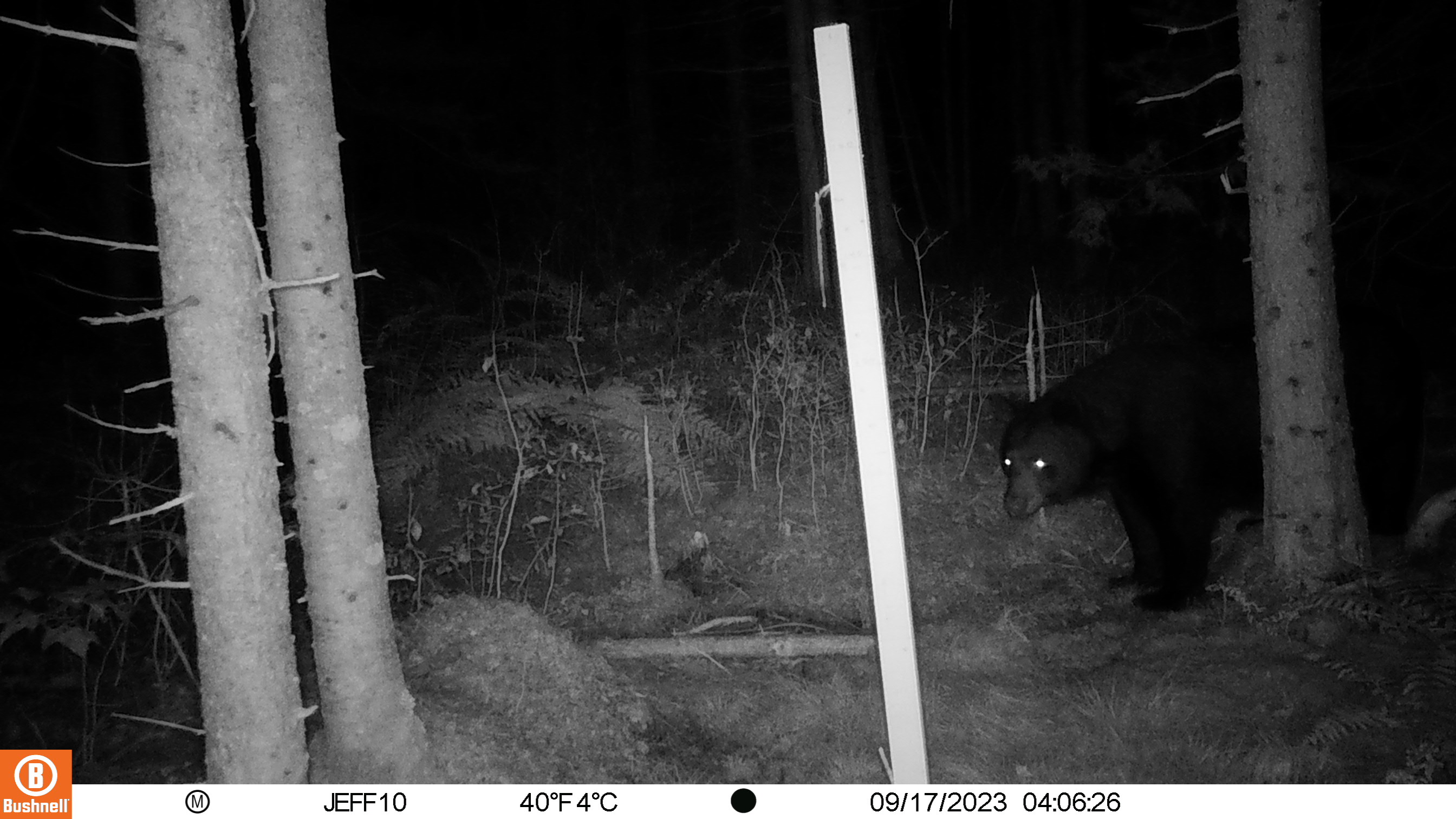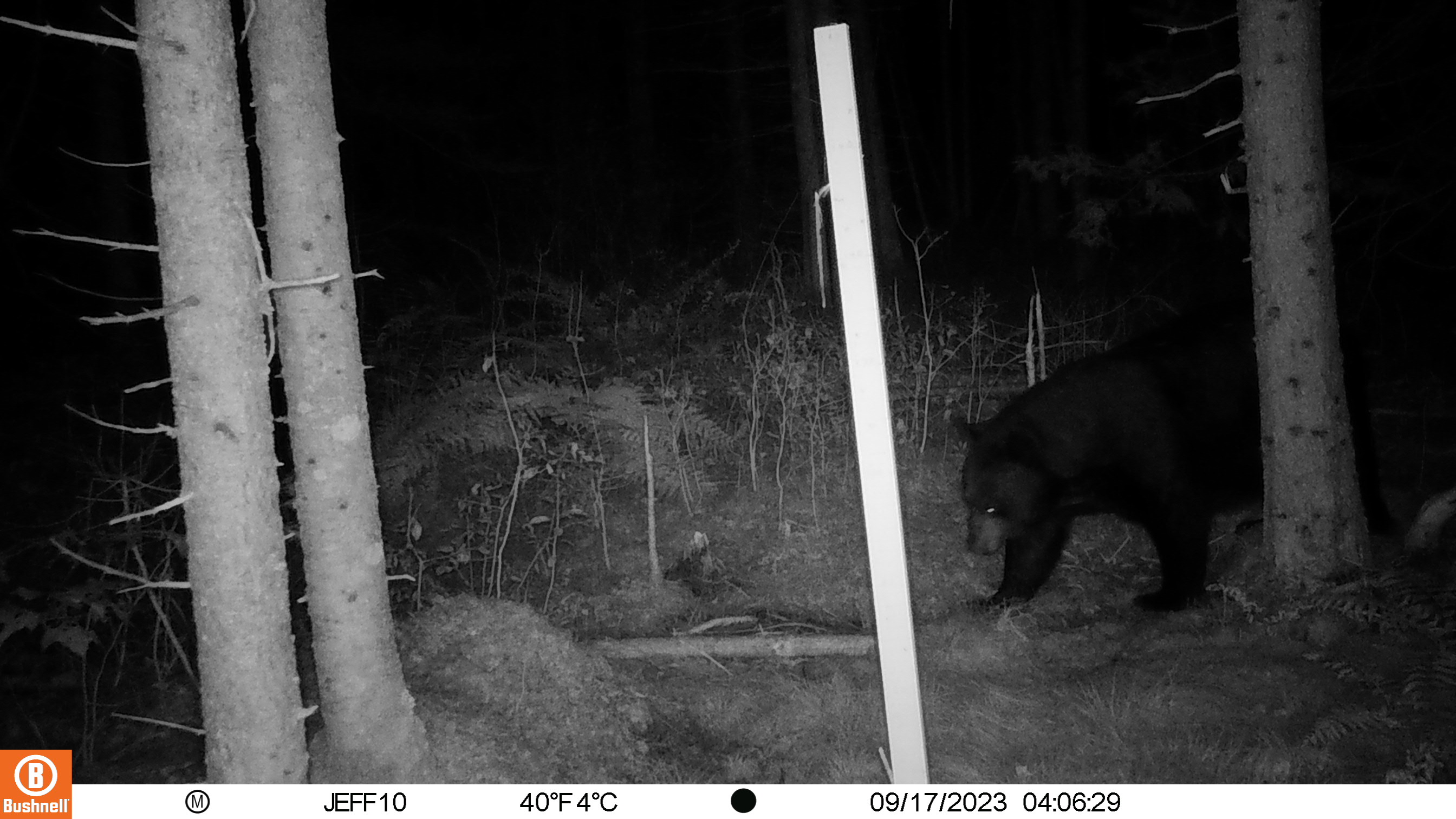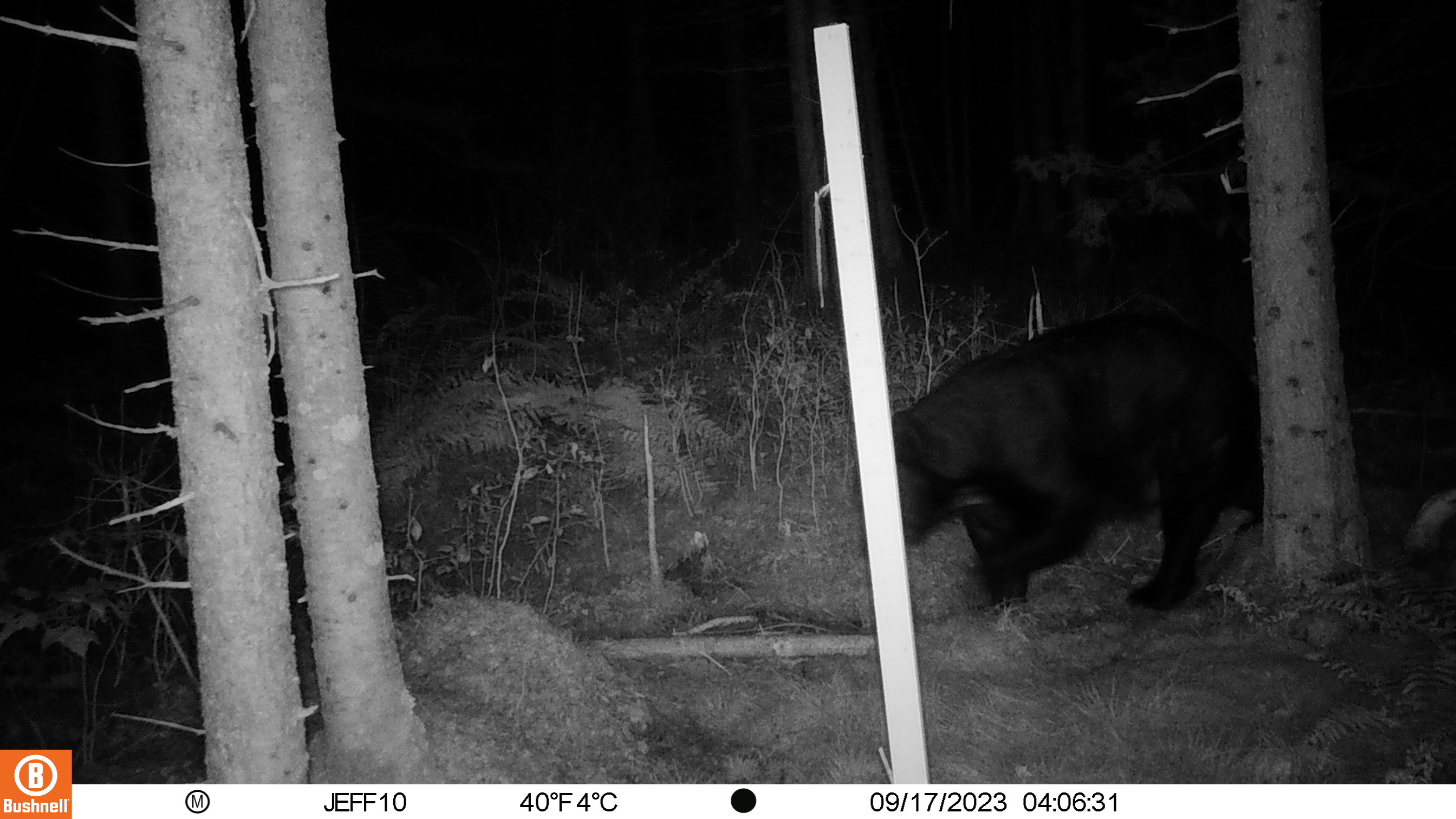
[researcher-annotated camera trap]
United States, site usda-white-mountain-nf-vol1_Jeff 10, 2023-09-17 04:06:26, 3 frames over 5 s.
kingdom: Animalia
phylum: Chordata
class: Mammalia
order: Carnivora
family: Ursidae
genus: Ursus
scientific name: Ursus americanus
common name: black bear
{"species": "black bear (Ursus americanus)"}